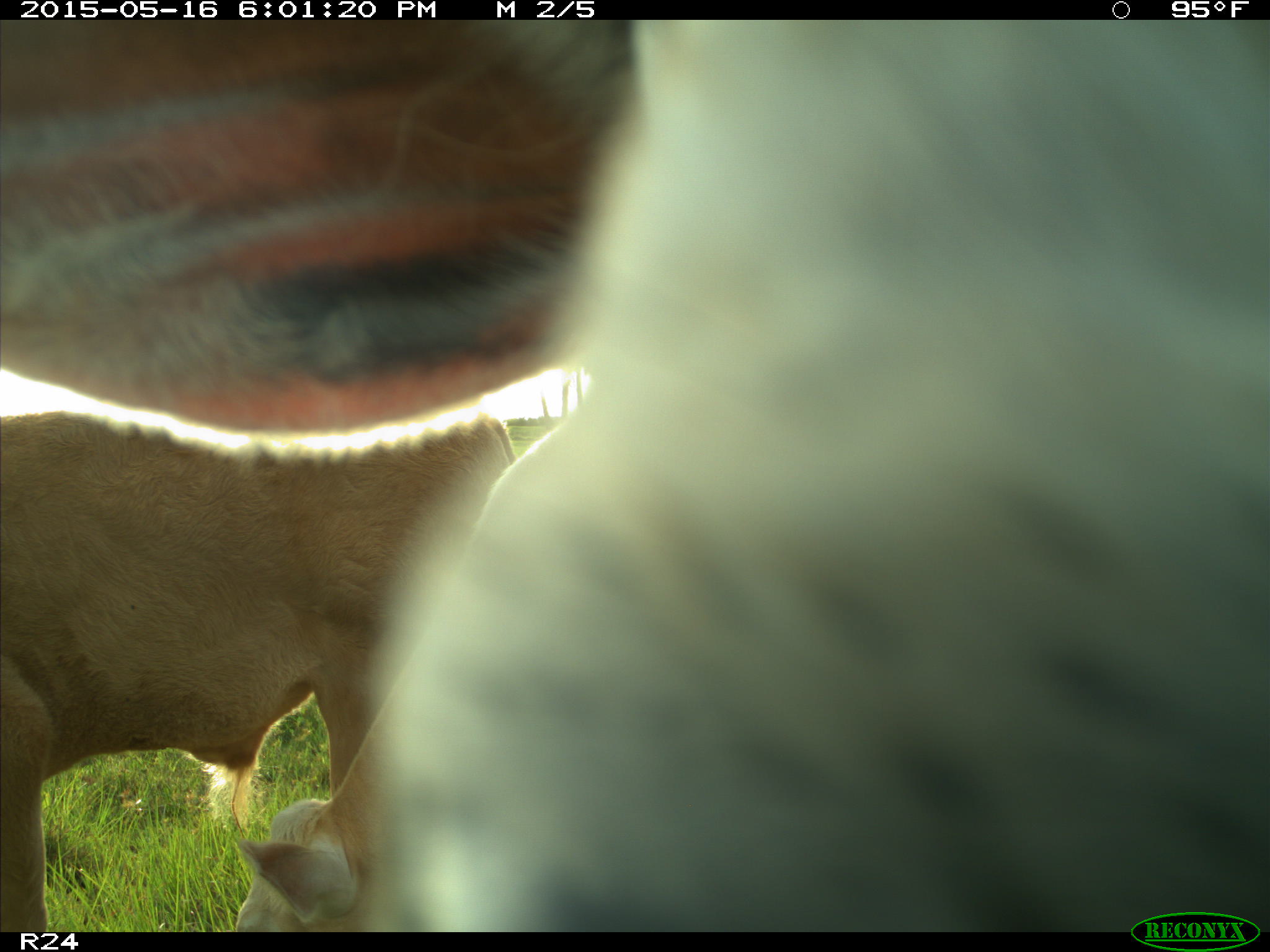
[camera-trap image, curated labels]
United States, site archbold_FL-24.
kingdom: Animalia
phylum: Chordata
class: Mammalia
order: Artiodactyla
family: Bovidae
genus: Bos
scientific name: Bos taurus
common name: domestic cow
Bos taurus (domestic cow).